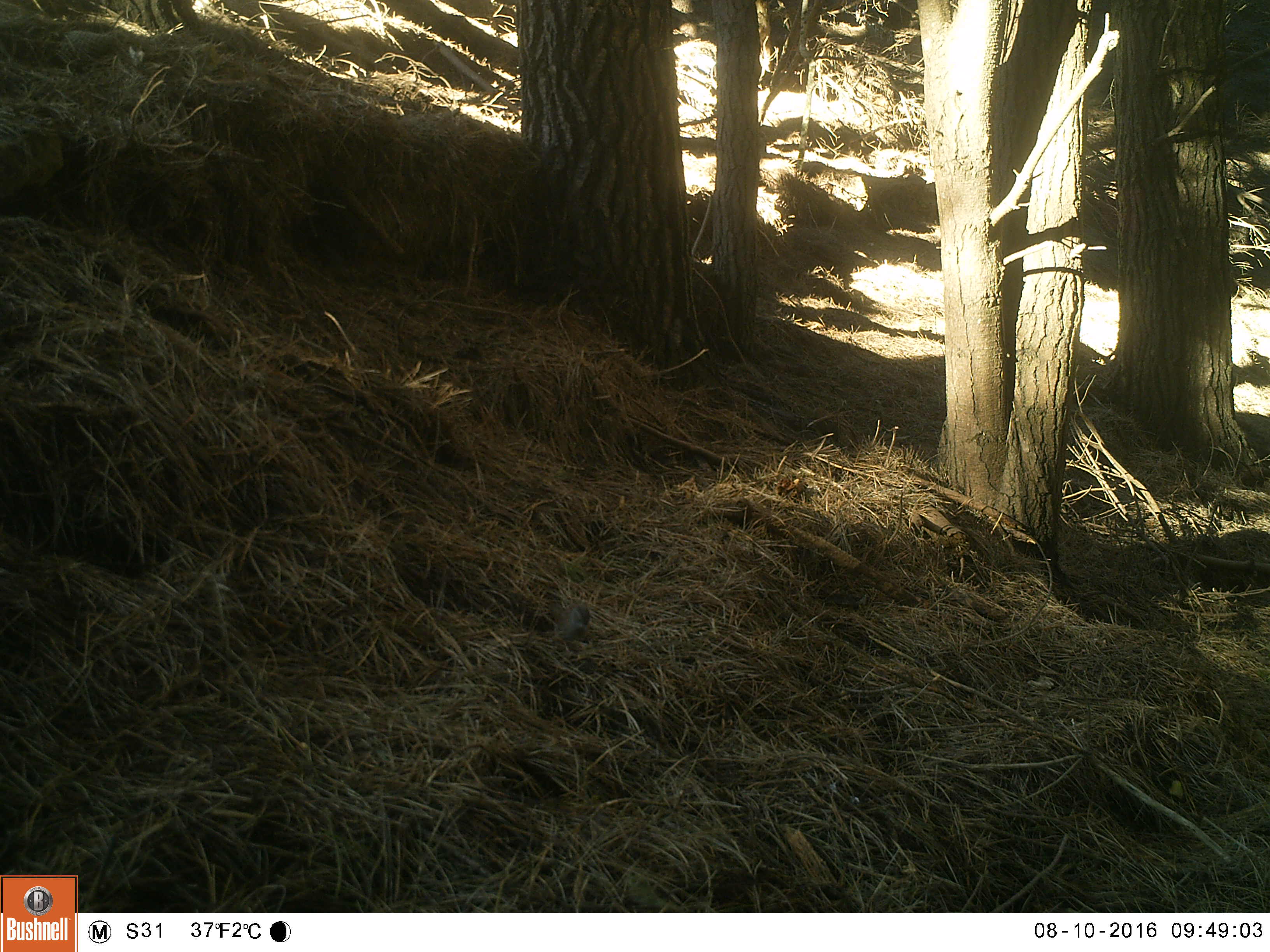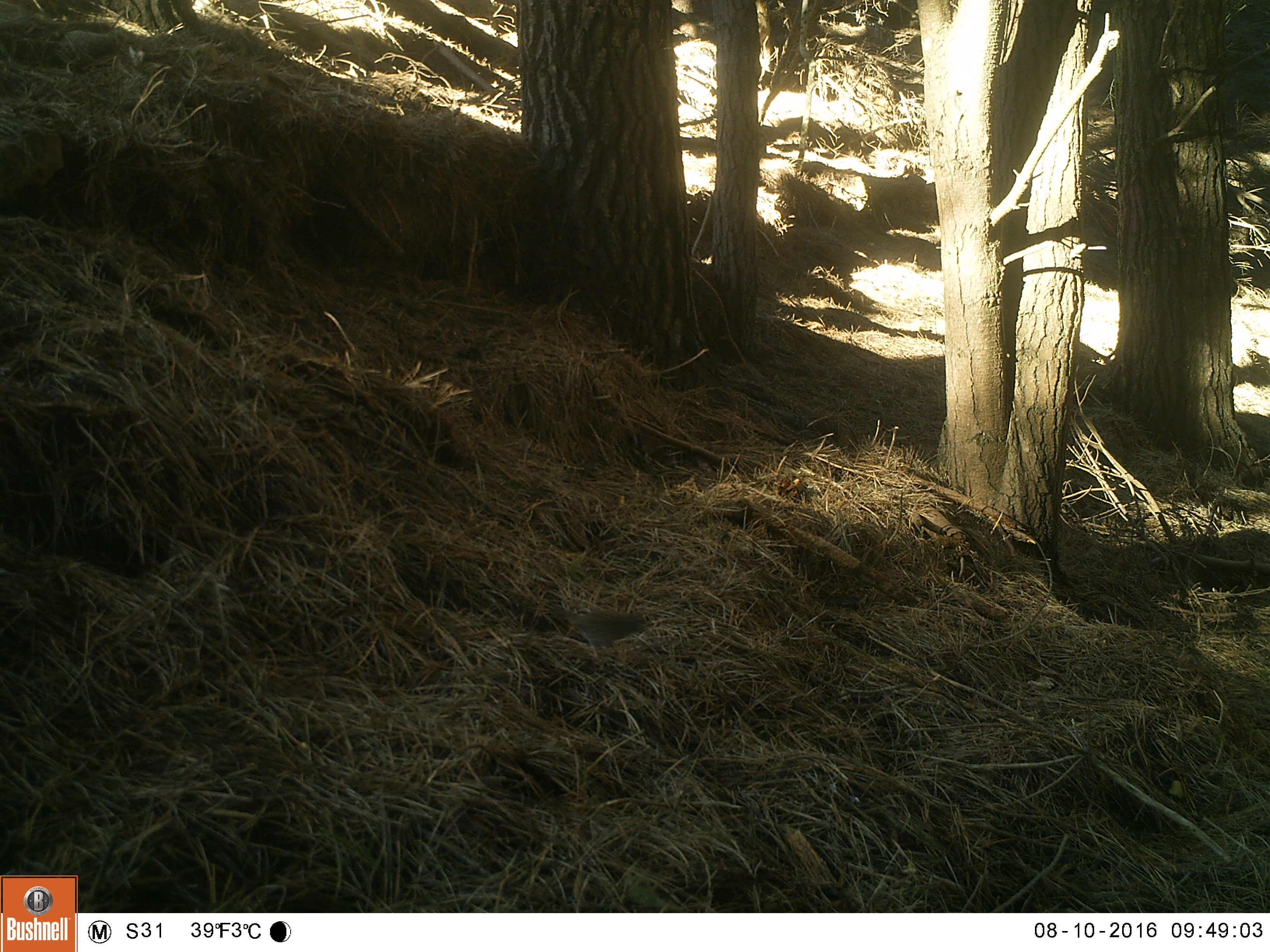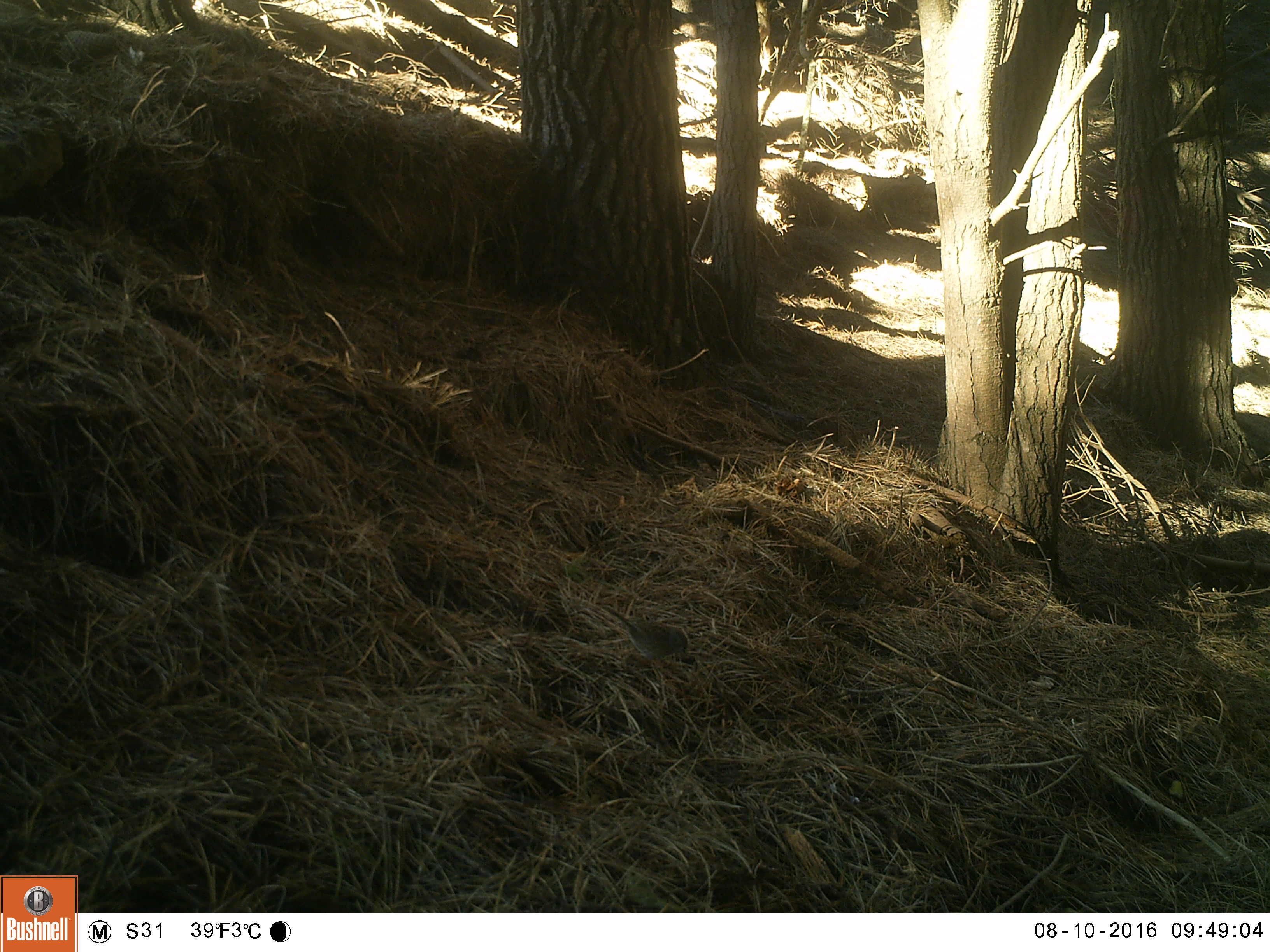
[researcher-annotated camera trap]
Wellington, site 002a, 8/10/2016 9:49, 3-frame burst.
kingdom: Animalia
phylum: Chordata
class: Aves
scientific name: Aves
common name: bird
Bird (Aves).